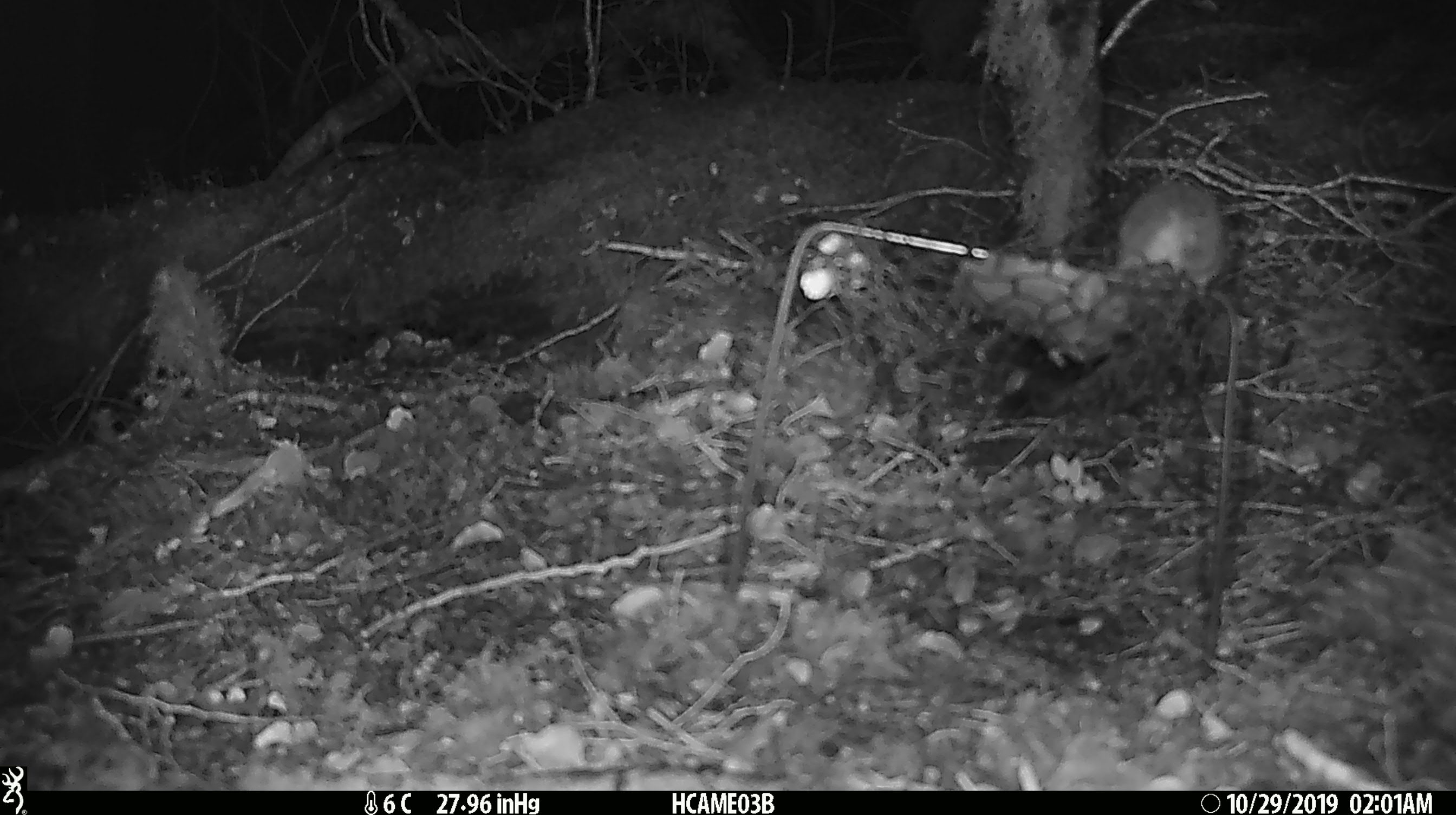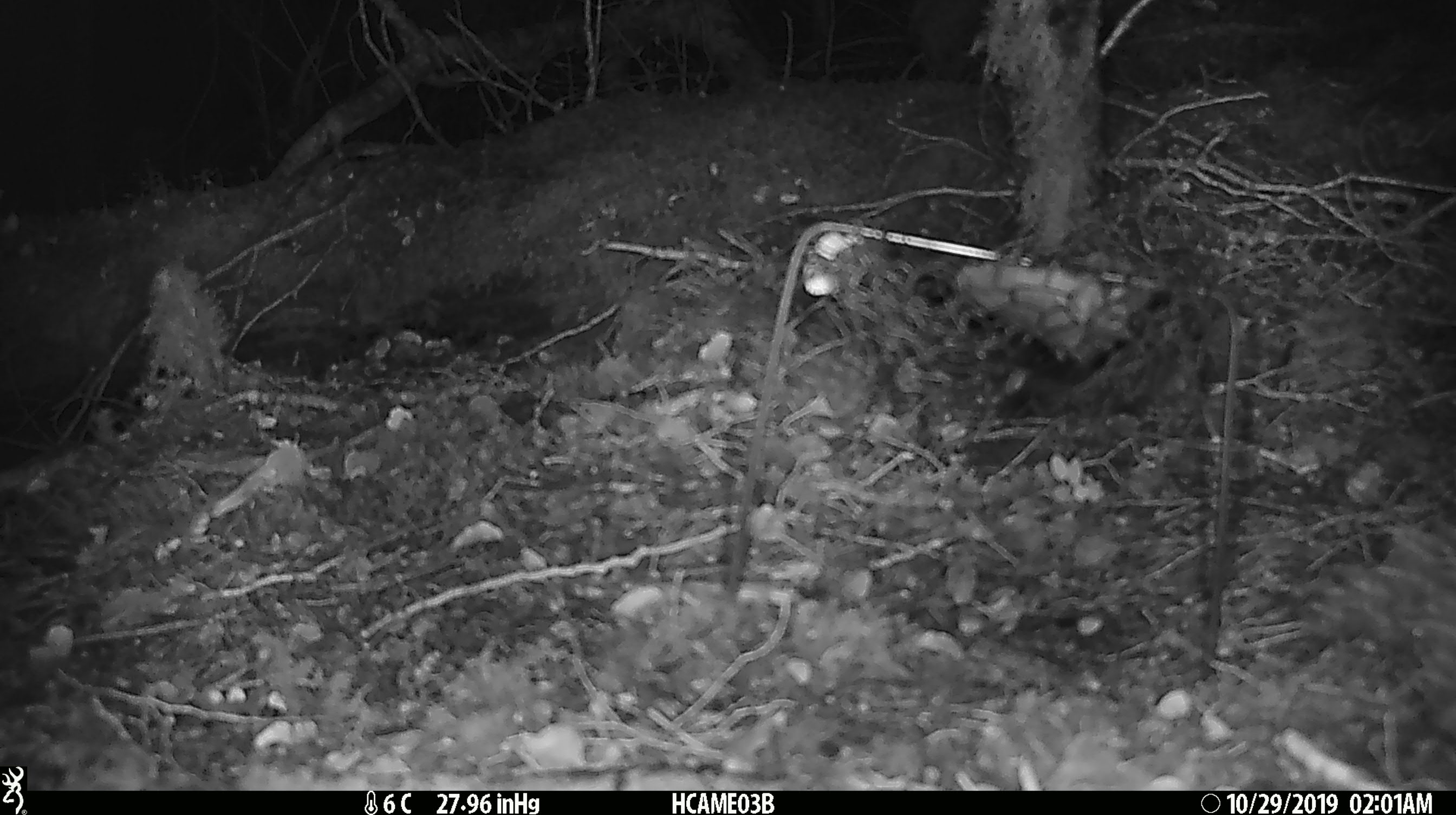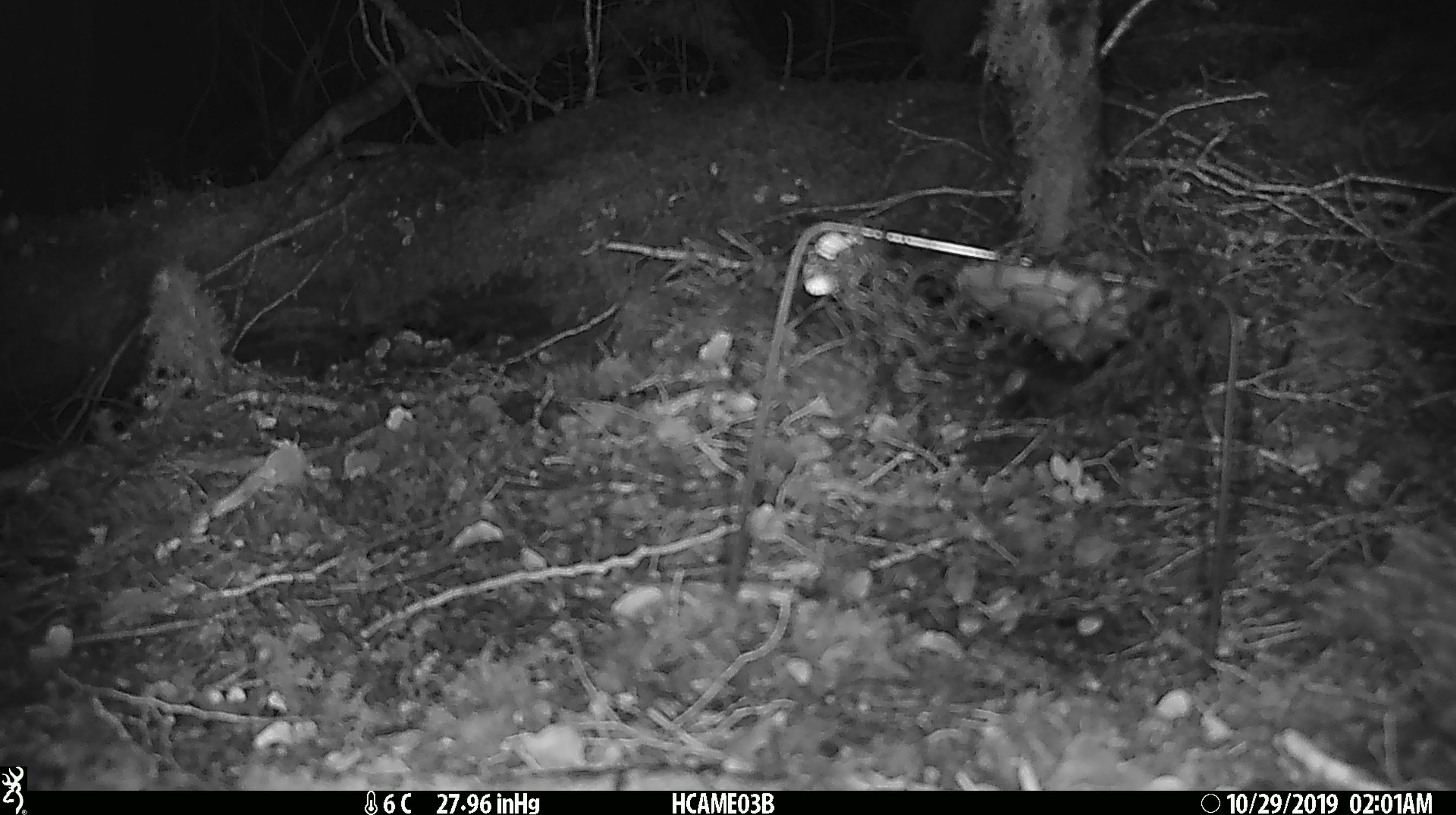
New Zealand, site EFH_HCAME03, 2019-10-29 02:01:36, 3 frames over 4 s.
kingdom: Animalia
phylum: Chordata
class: Mammalia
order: Rodentia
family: Muridae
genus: Mus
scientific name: Mus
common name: mouse